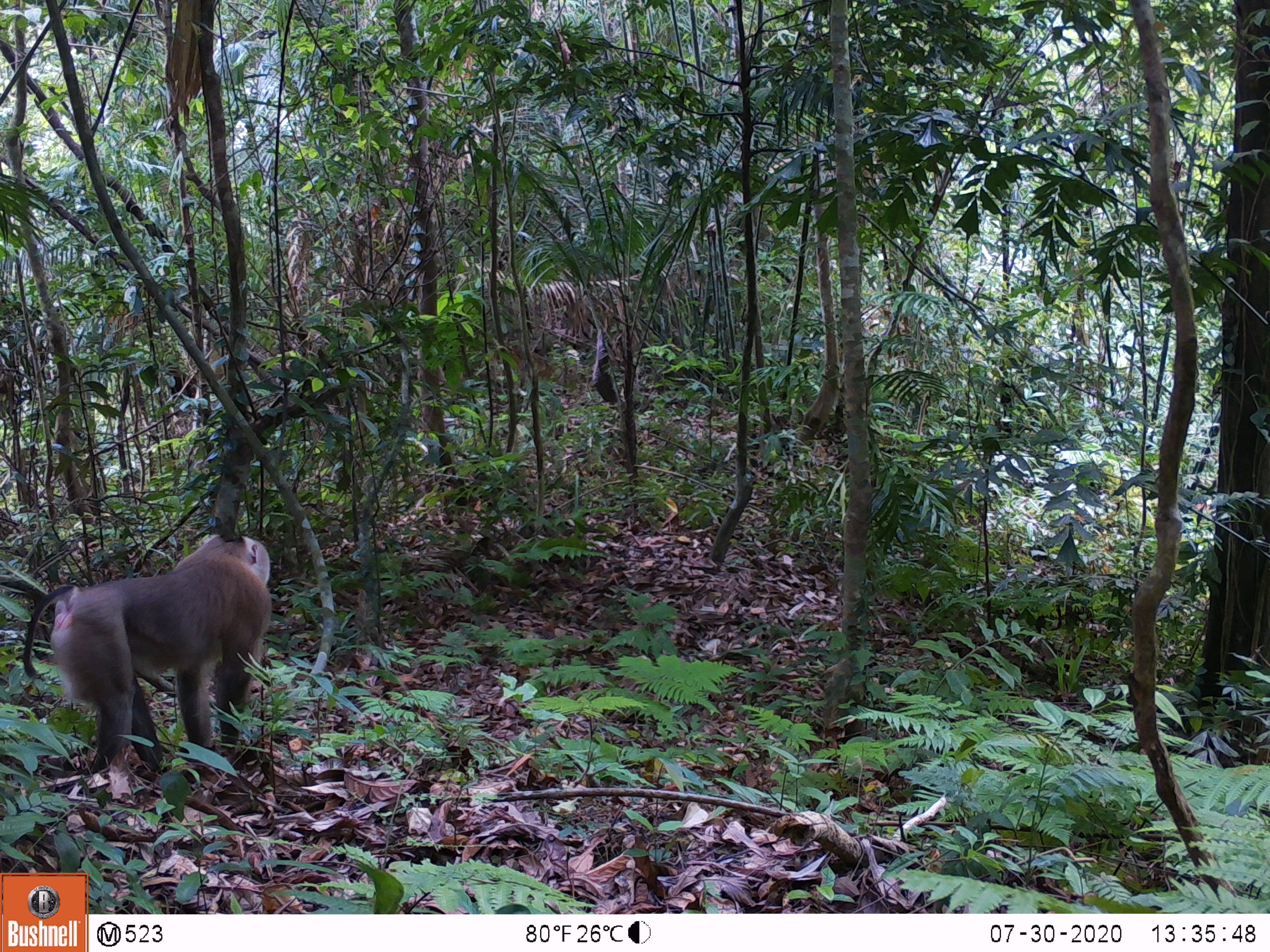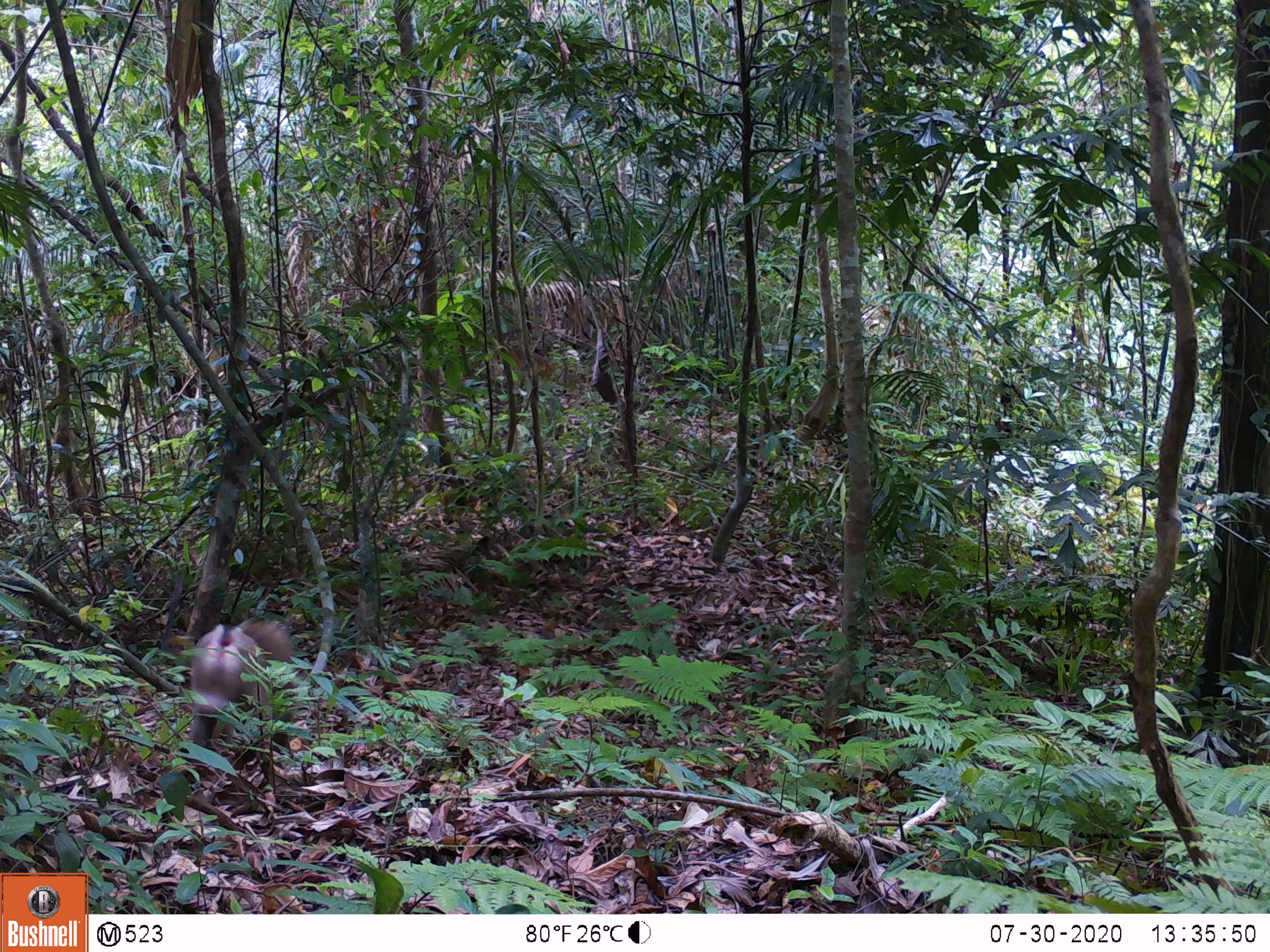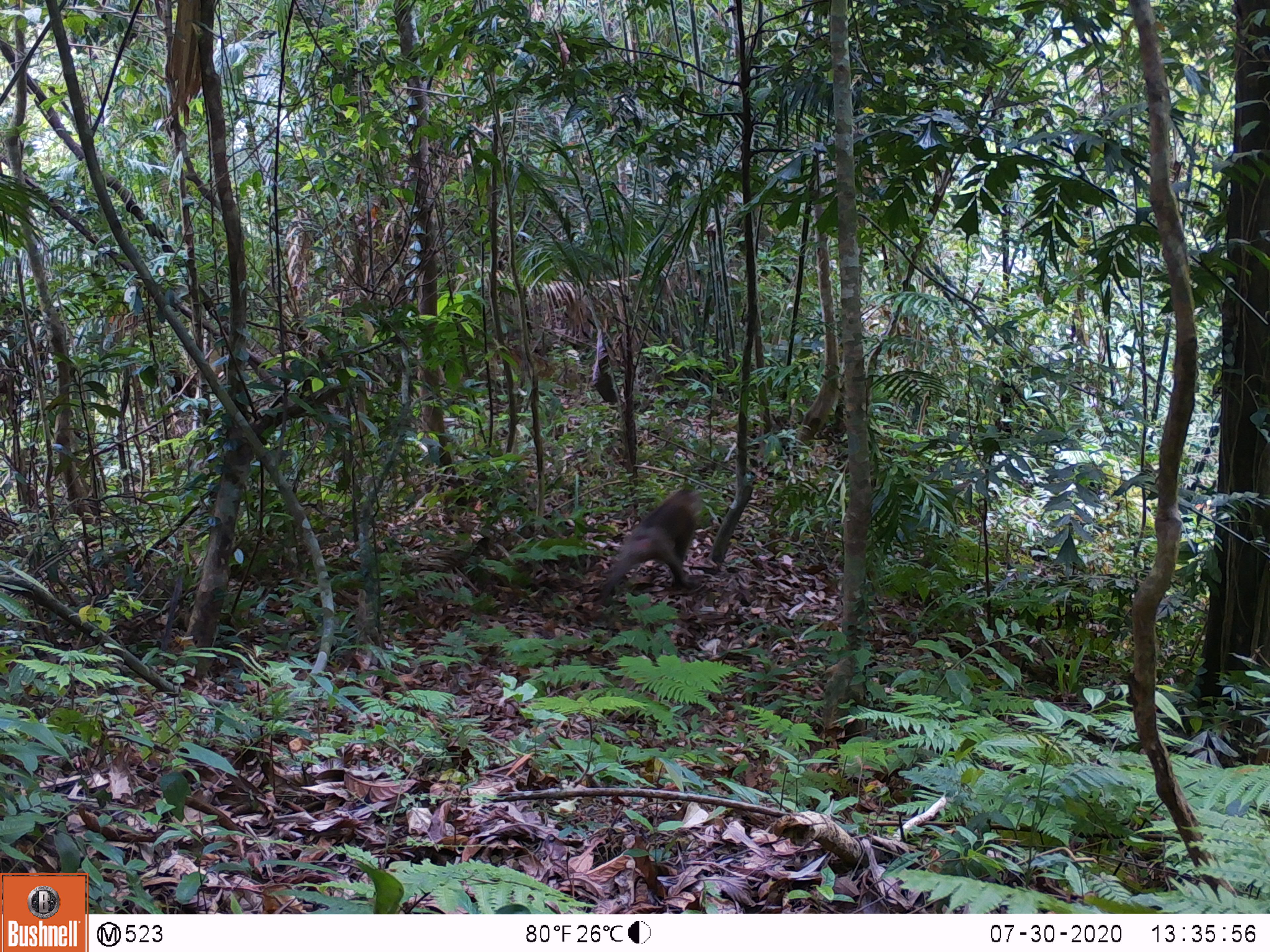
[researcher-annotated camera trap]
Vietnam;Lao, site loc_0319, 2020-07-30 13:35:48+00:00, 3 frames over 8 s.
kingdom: Animalia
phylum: Chordata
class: Mammalia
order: Primates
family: Cercopithecidae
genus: Macaca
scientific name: Macaca nemestrina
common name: pig-tailed macaque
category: pig tailed macaque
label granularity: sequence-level